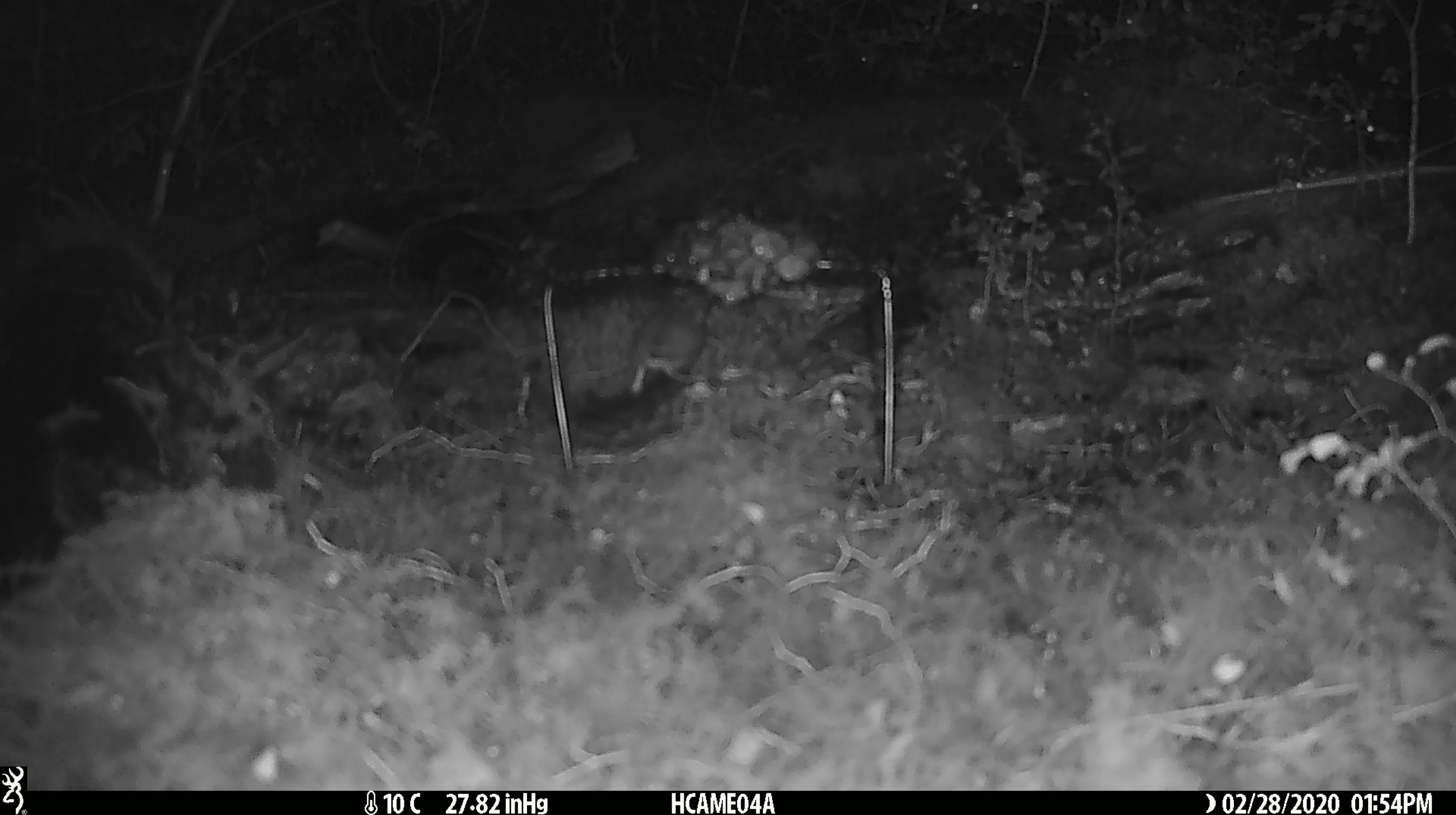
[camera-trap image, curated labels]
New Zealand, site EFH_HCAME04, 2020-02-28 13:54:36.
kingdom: Animalia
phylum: Chordata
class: Mammalia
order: Rodentia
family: Muridae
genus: Mus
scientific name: Mus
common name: mouse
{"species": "mouse (Mus)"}